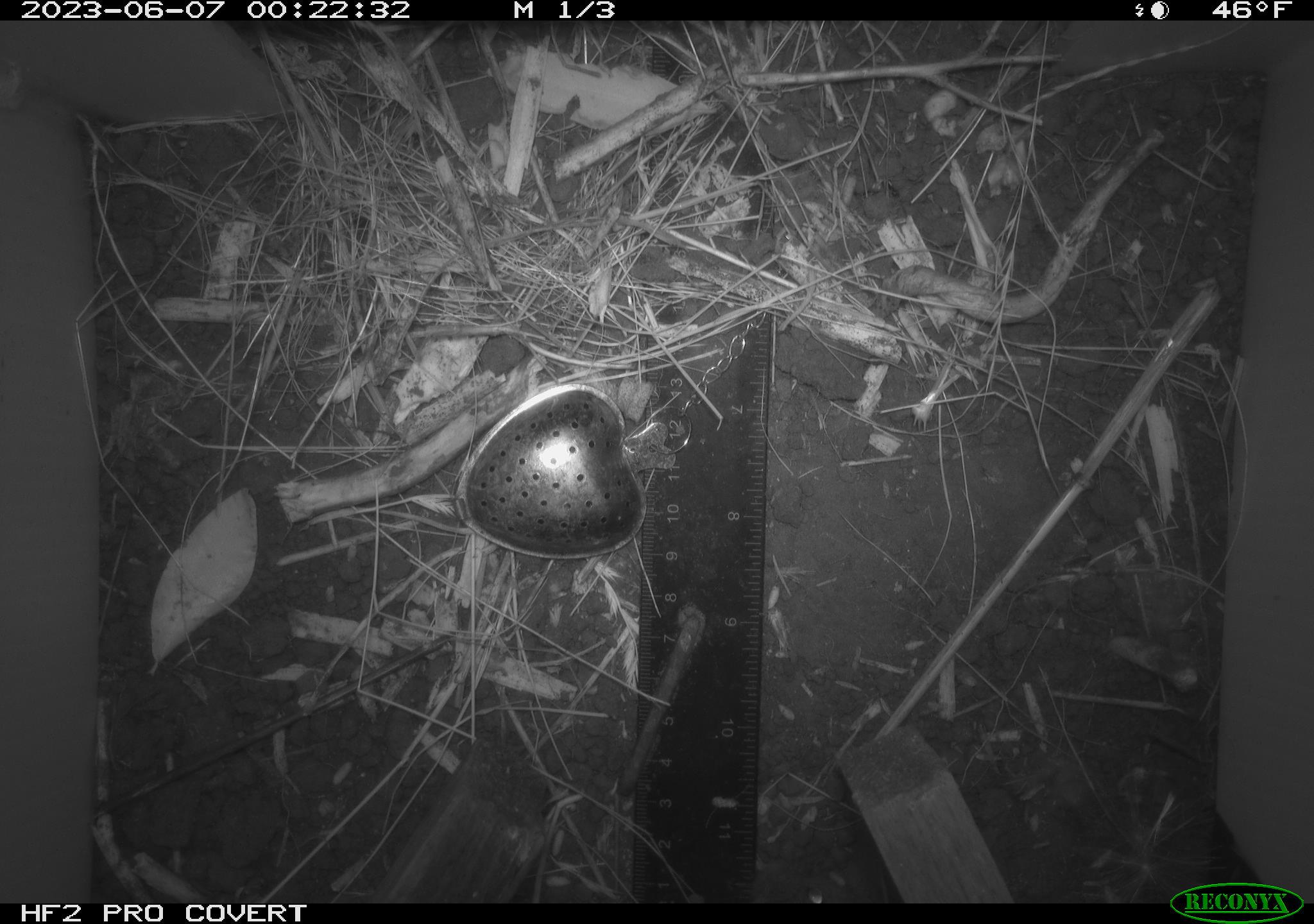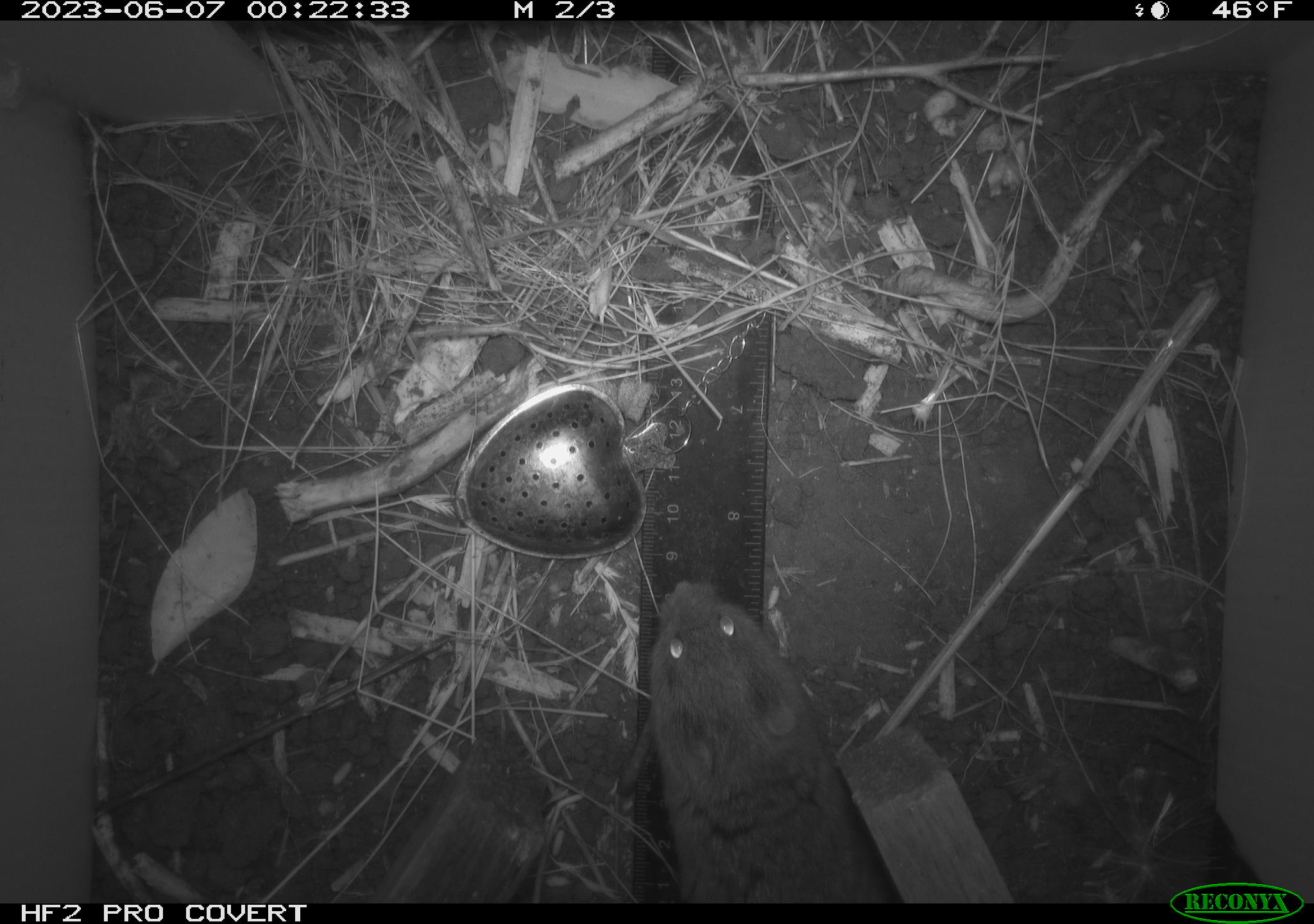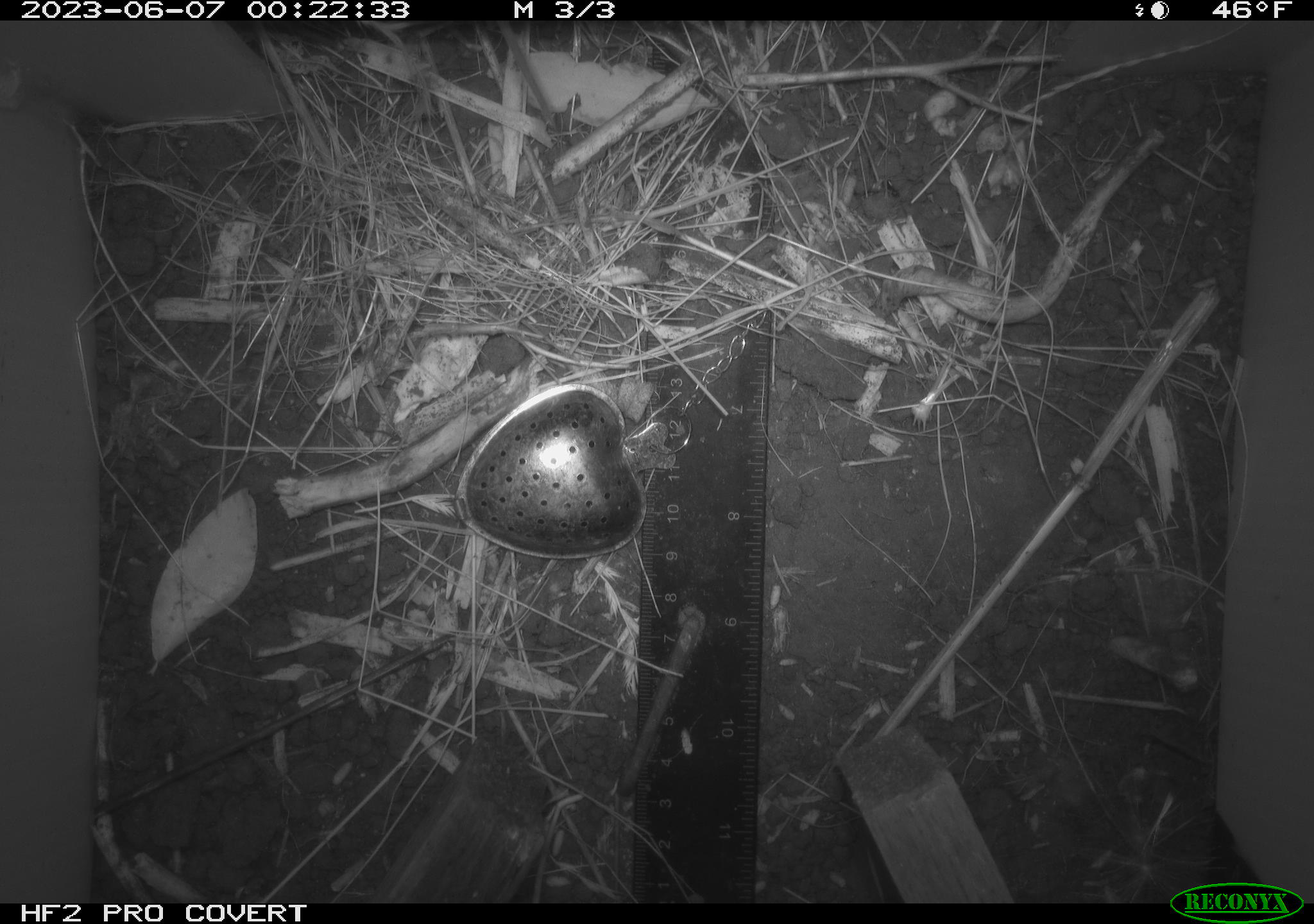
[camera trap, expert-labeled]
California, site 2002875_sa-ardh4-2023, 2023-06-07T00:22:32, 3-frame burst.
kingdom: Animalia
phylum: Chordata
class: Mammalia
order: Rodentia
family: Cricetidae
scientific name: Arvicolinae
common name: voles, lemmings, and muskrats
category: arvicolinae subfamily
Arvicolinae subfamily (voles, lemmings, and muskrats) (Arvicolinae).